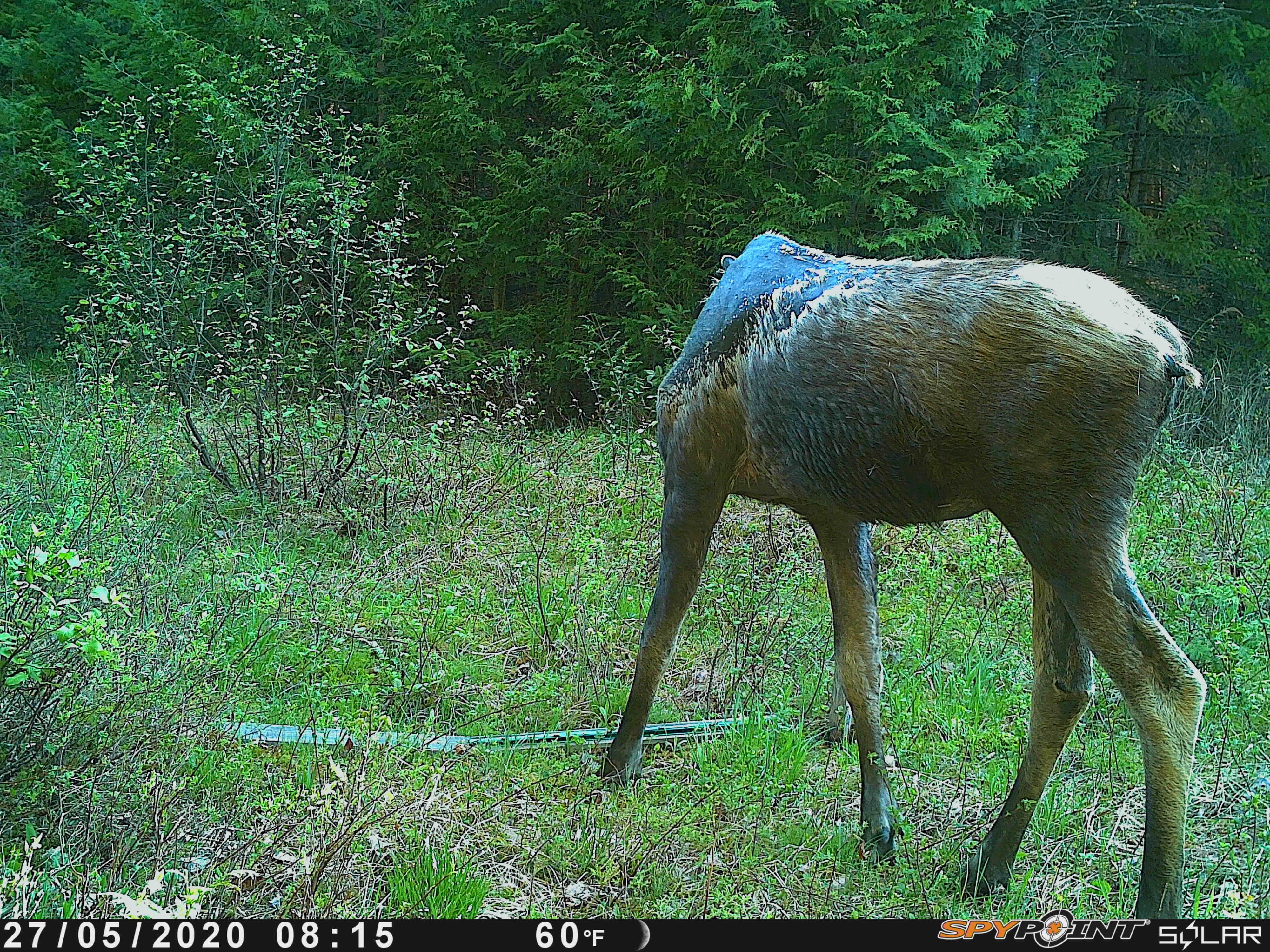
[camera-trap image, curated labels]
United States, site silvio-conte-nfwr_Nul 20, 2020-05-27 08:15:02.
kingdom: Animalia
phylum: Chordata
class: Mammalia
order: Artiodactyla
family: Cervidae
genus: Alces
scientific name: Alces alces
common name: moose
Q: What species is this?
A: Moose (Alces alces).